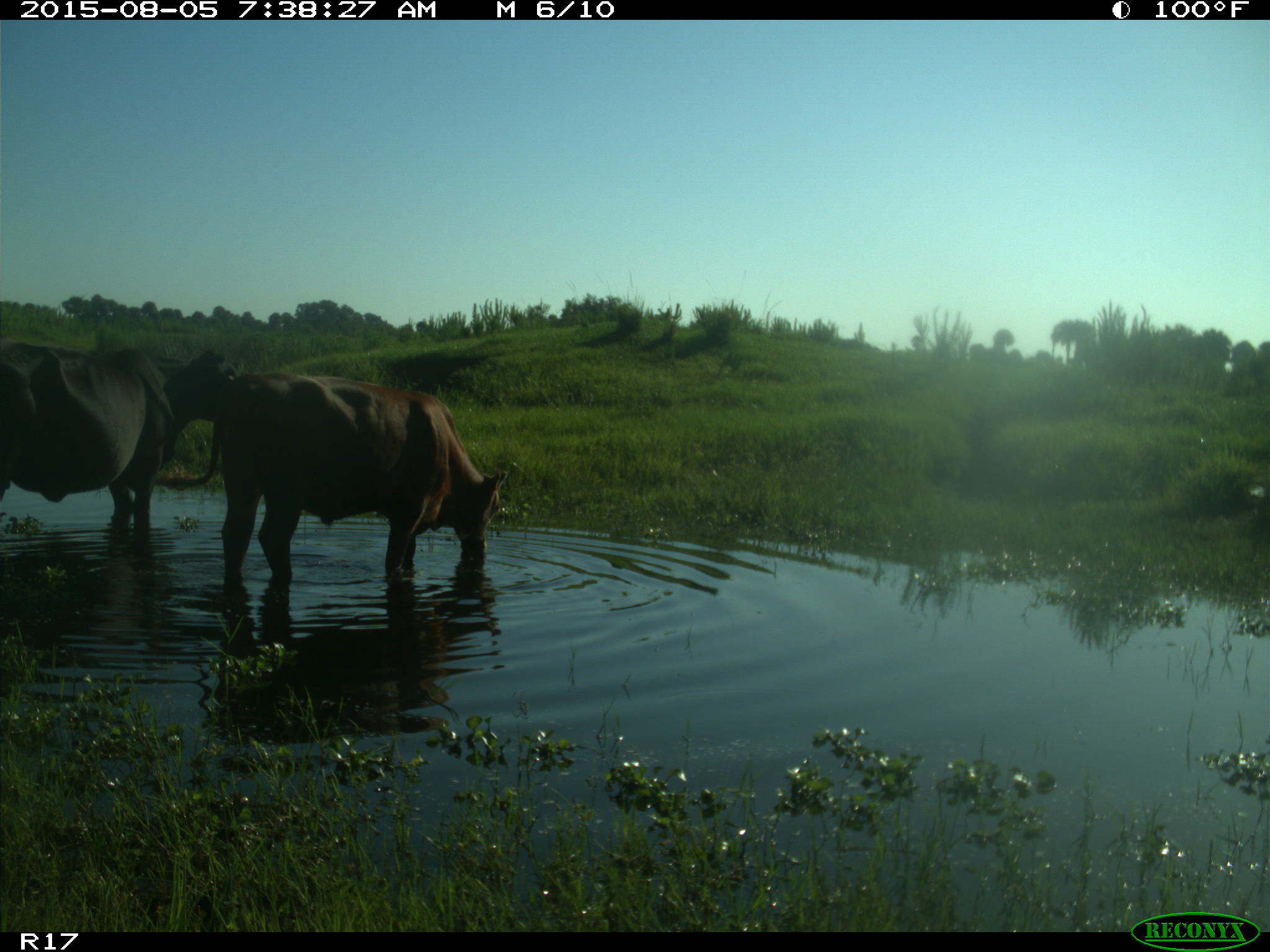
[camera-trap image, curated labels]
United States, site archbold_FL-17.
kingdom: Animalia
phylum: Chordata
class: Mammalia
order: Artiodactyla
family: Bovidae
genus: Bos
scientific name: Bos taurus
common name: domestic cow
Bos taurus (domestic cow).